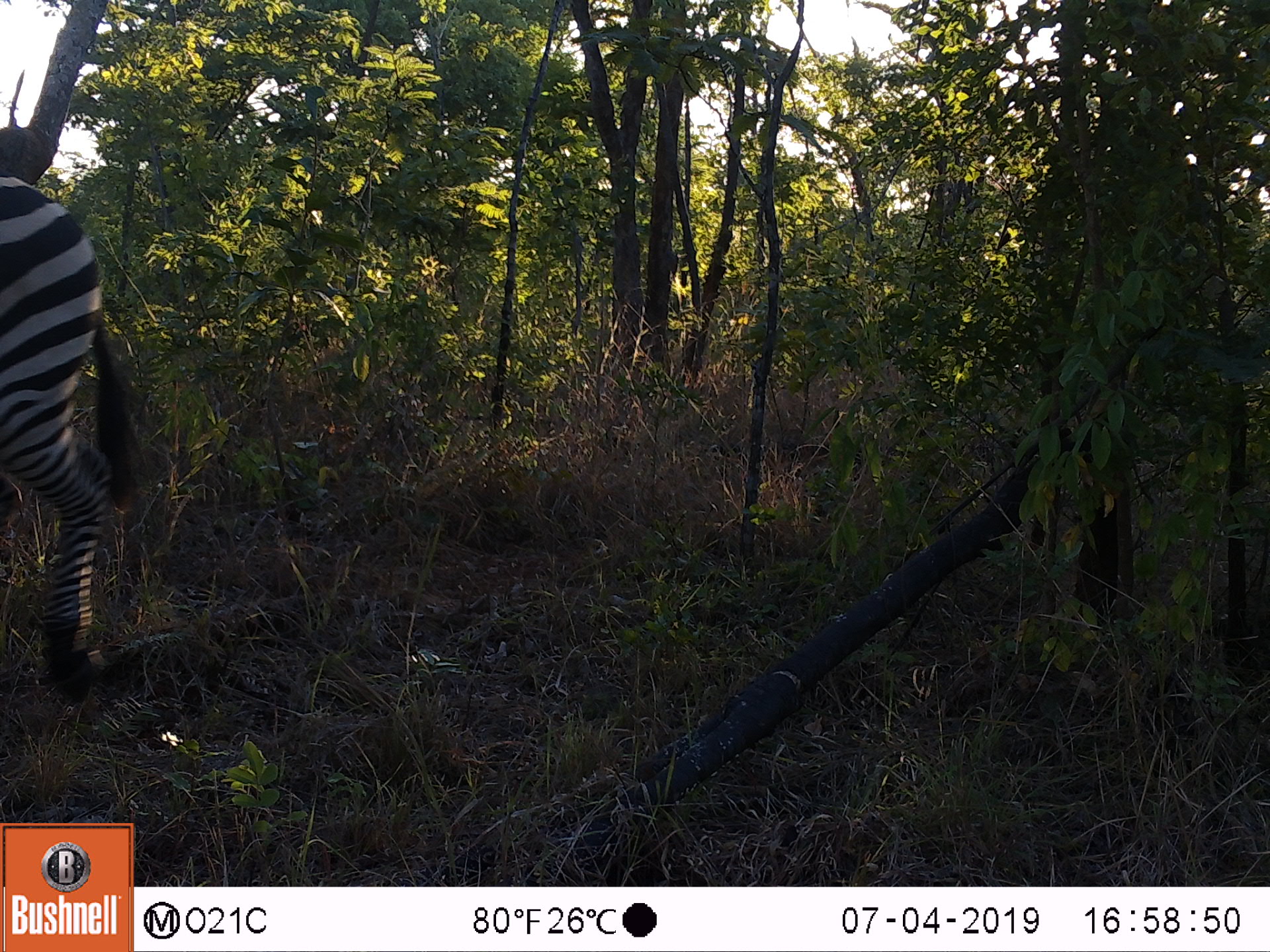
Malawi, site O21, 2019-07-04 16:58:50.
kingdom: Animalia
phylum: Chordata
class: Mammalia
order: Perissodactyla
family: Equidae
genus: Equus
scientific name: Equus quagga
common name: plains zebra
Plains zebra (Equus quagga), count 1.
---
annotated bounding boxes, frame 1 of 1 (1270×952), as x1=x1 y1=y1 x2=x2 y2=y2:
plains zebra: x1=0 y1=169 x2=149 y2=709